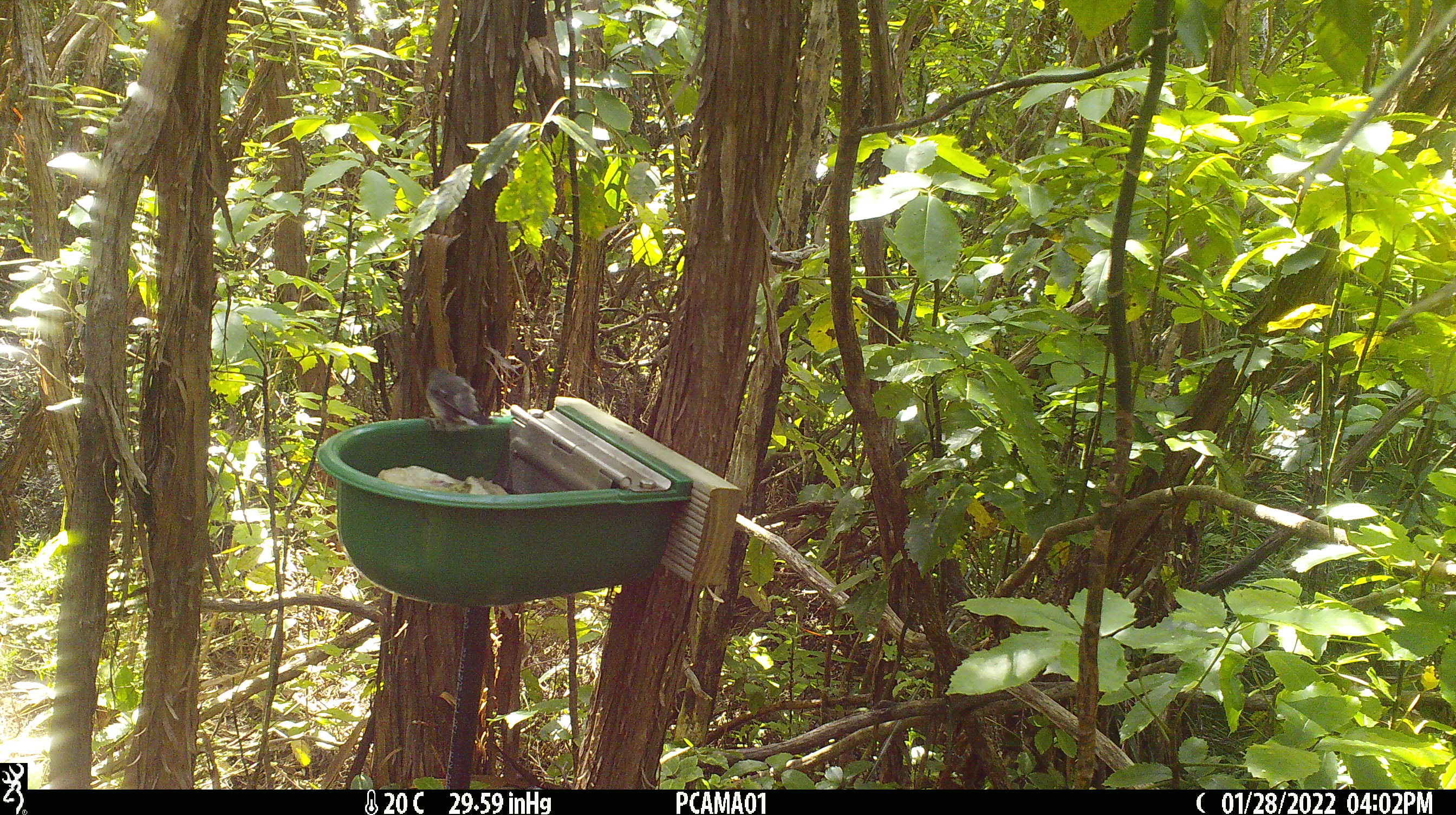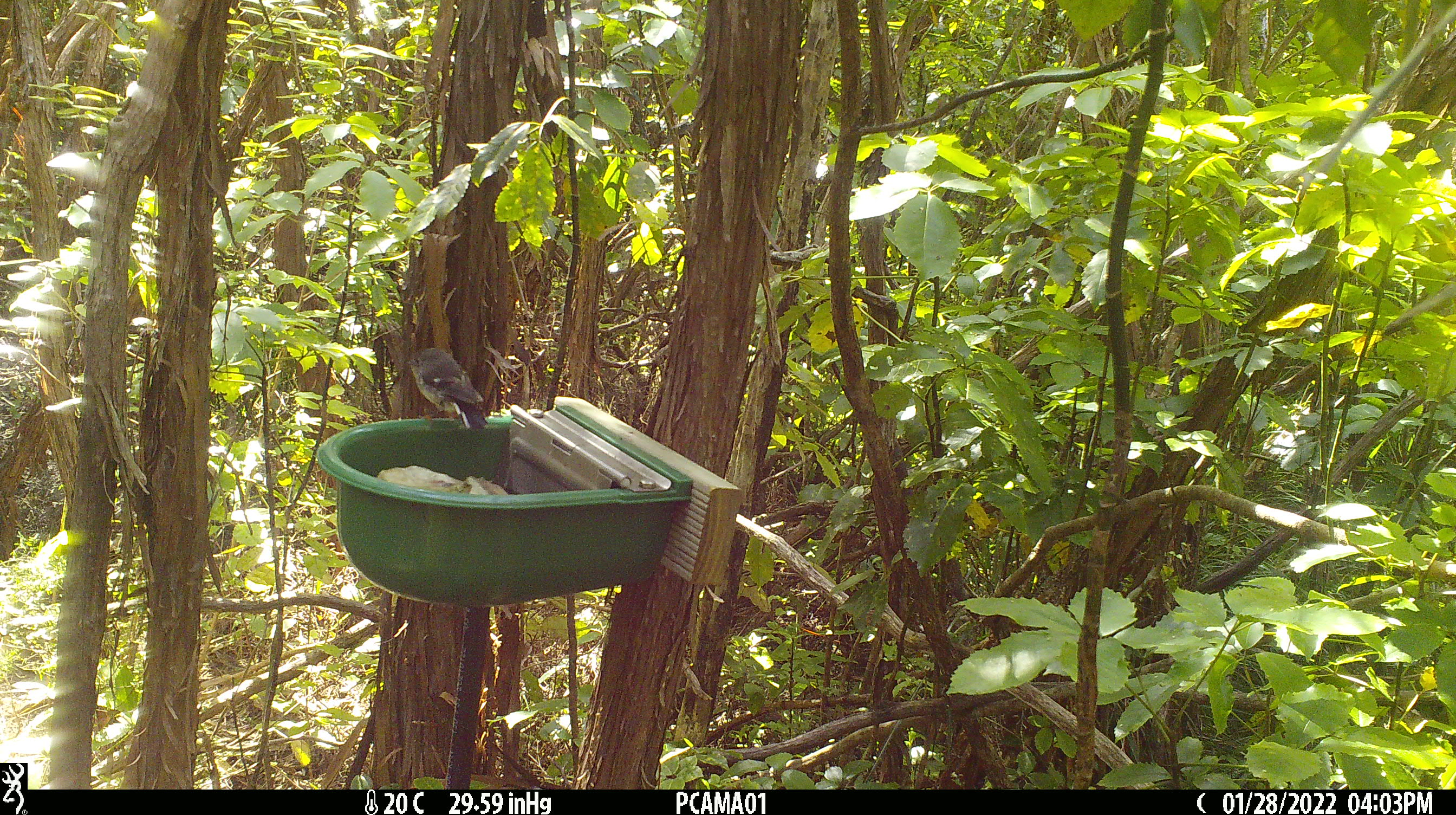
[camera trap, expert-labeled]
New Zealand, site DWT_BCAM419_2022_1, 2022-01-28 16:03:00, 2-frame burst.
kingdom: Animalia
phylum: Chordata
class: Aves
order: Passeriformes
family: Petroicidae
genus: Petroica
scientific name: Petroica macrocephala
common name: tomtit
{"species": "tomtit (Petroica macrocephala)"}